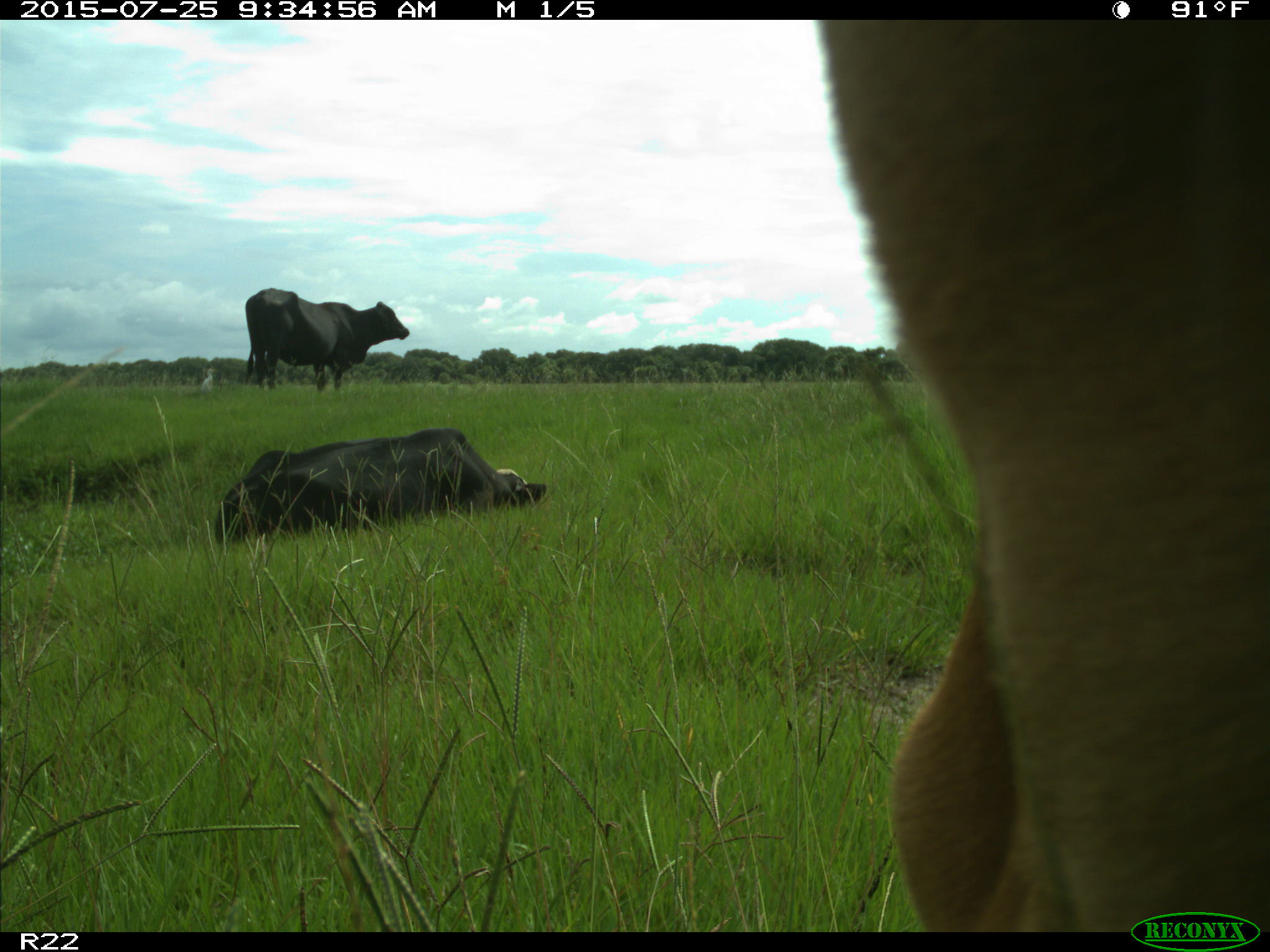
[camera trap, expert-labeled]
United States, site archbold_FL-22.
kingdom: Animalia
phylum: Chordata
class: Mammalia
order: Artiodactyla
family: Bovidae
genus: Bos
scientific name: Bos taurus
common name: domestic cow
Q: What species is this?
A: Bos taurus (domestic cow).